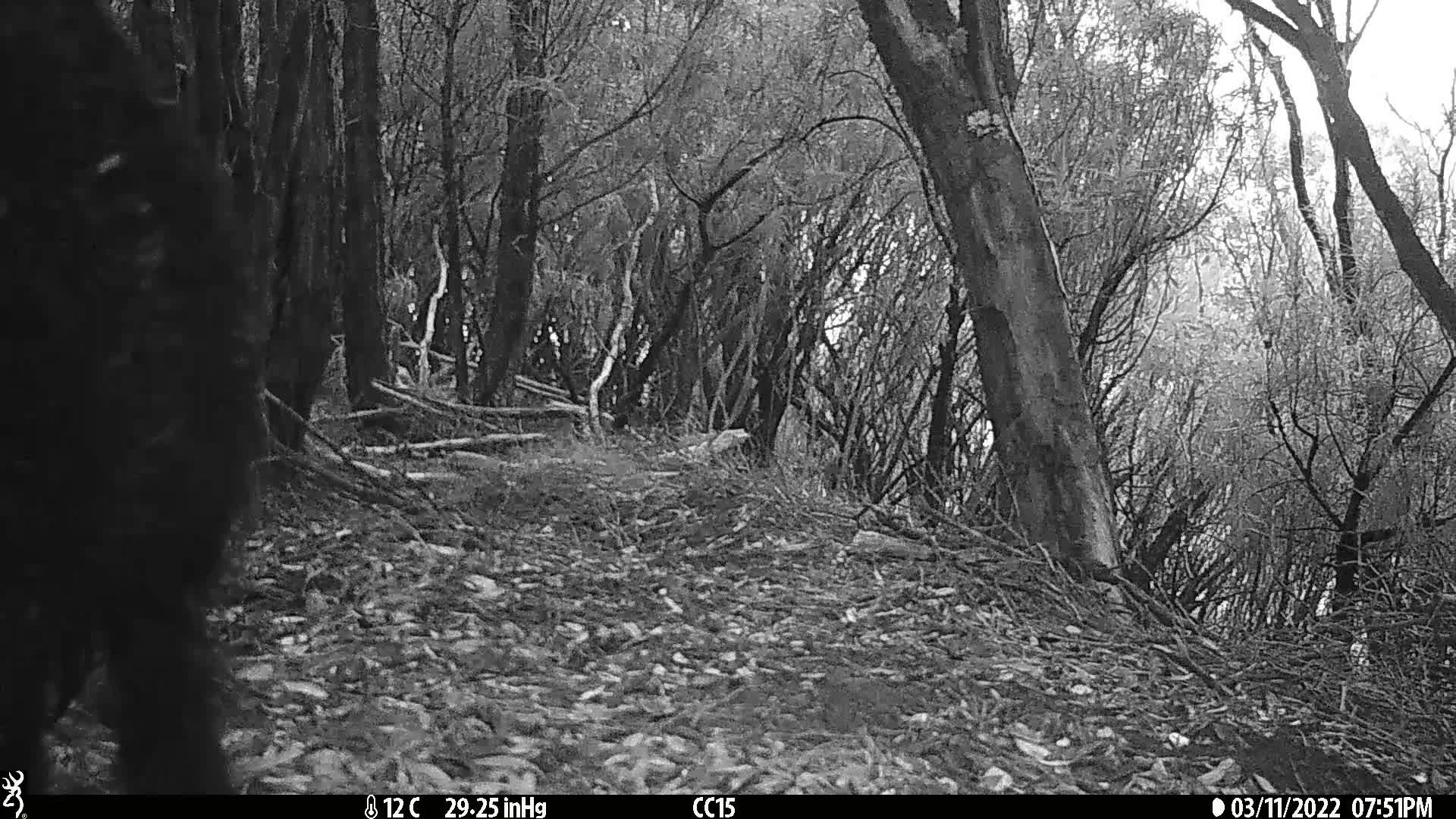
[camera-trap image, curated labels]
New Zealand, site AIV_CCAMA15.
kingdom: Animalia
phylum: Chordata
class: Mammalia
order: Artiodactyla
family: Suidae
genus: Sus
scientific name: Sus scrofa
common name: pig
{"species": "pig (Sus scrofa)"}